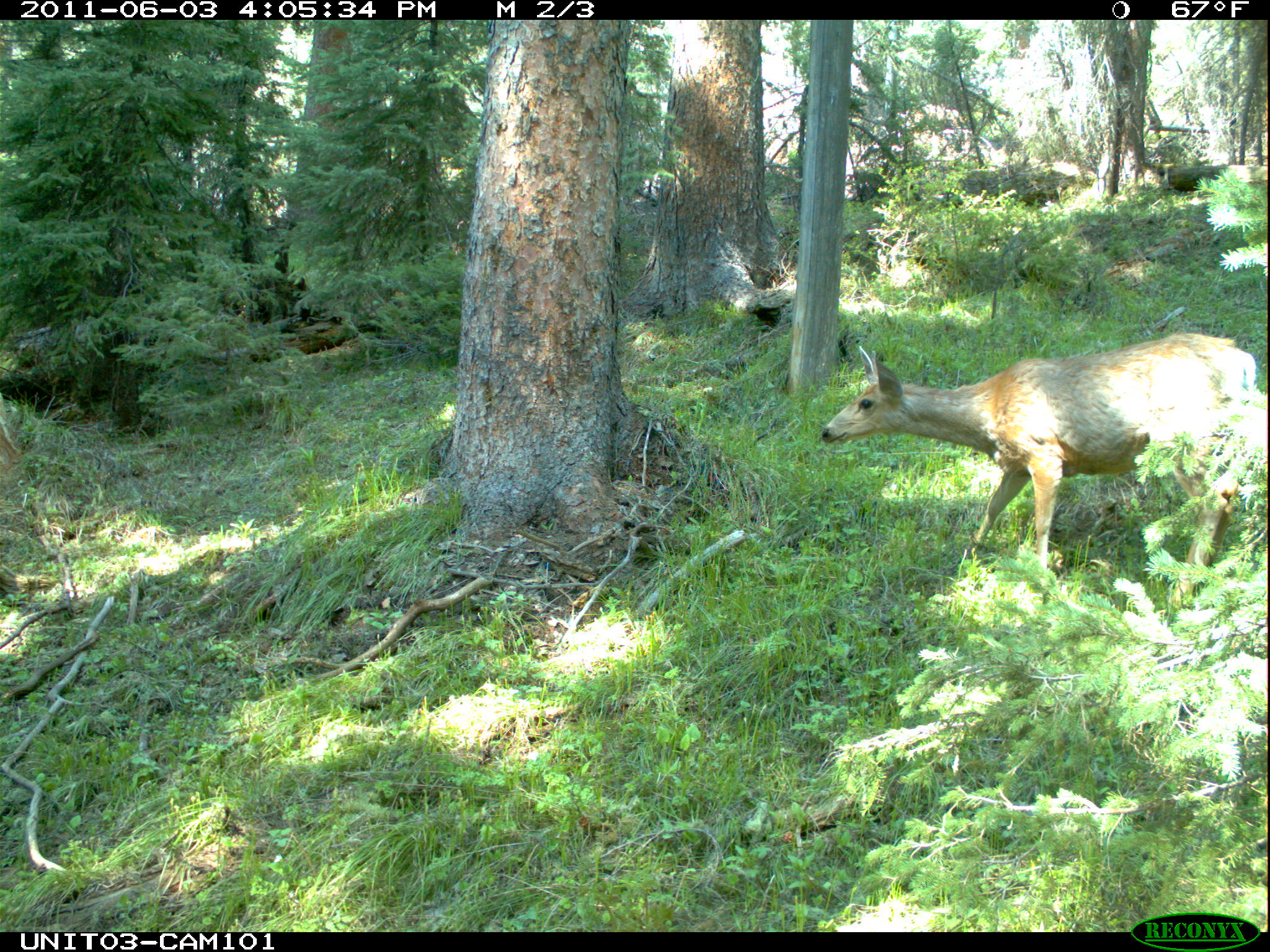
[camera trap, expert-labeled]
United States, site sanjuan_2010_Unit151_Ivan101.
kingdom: Animalia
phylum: Chordata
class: Mammalia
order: Artiodactyla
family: Cervidae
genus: Odocoileus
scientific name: Odocoileus hemionus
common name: mule deer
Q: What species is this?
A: Odocoileus hemionus (mule deer).